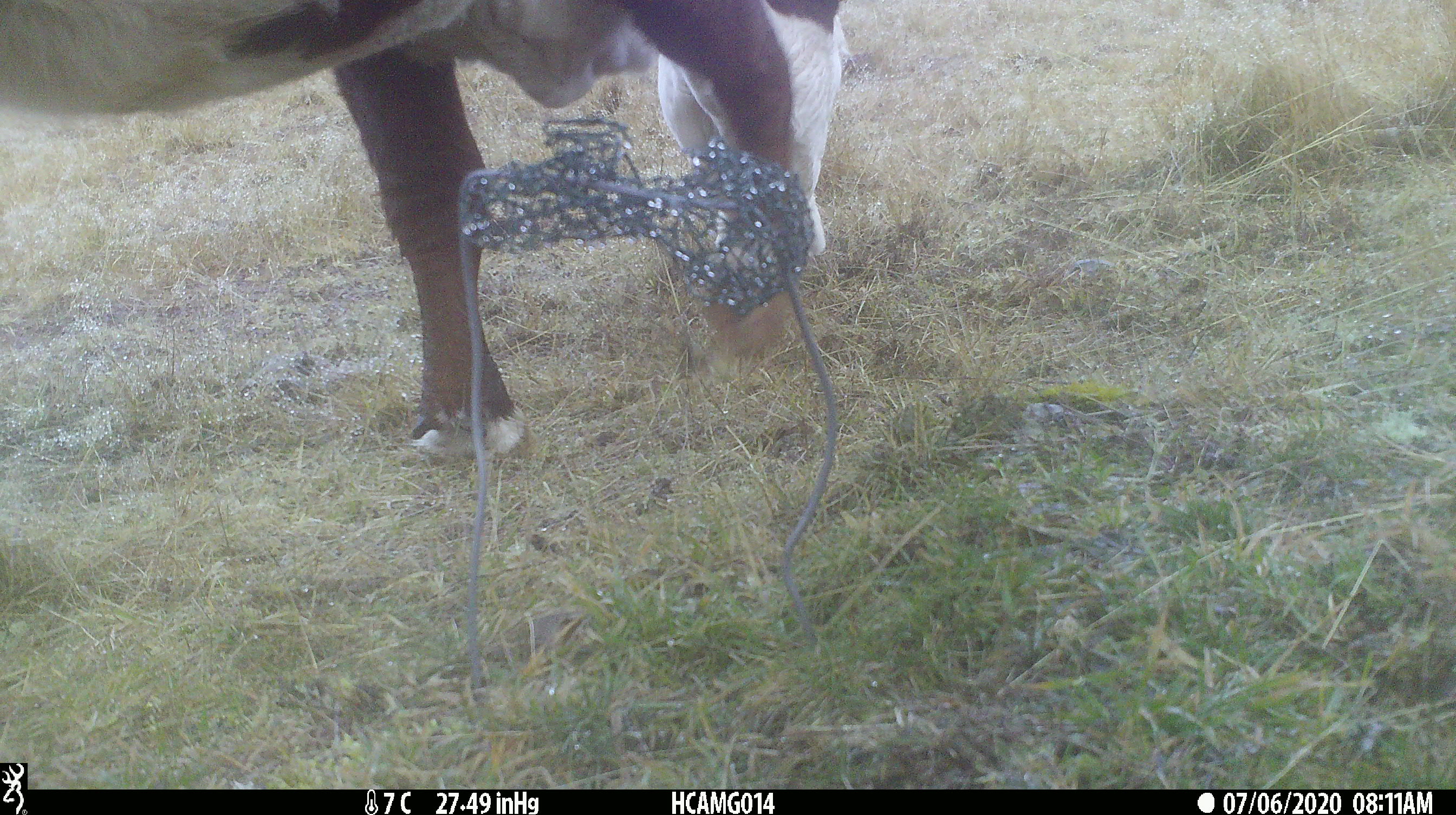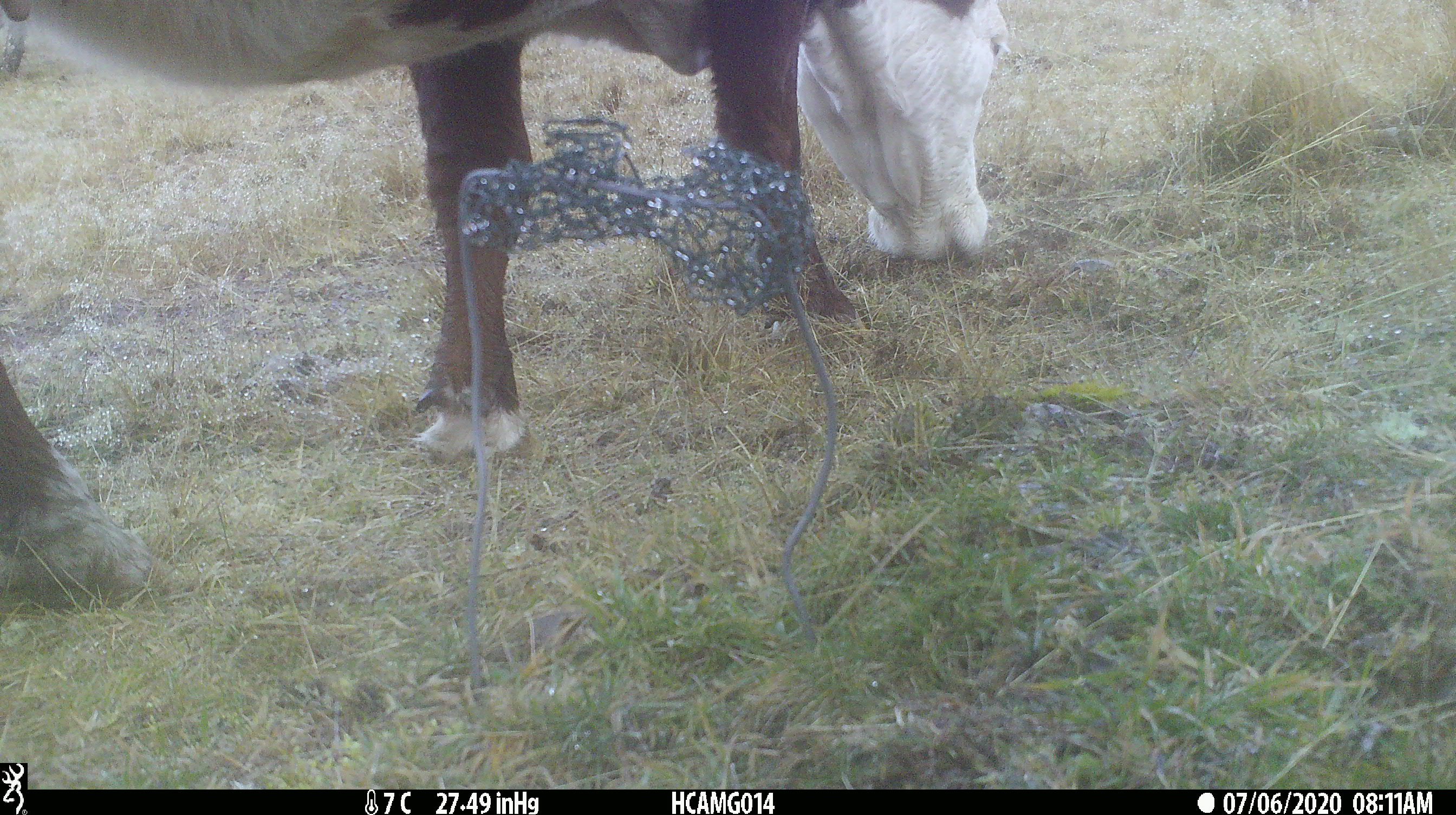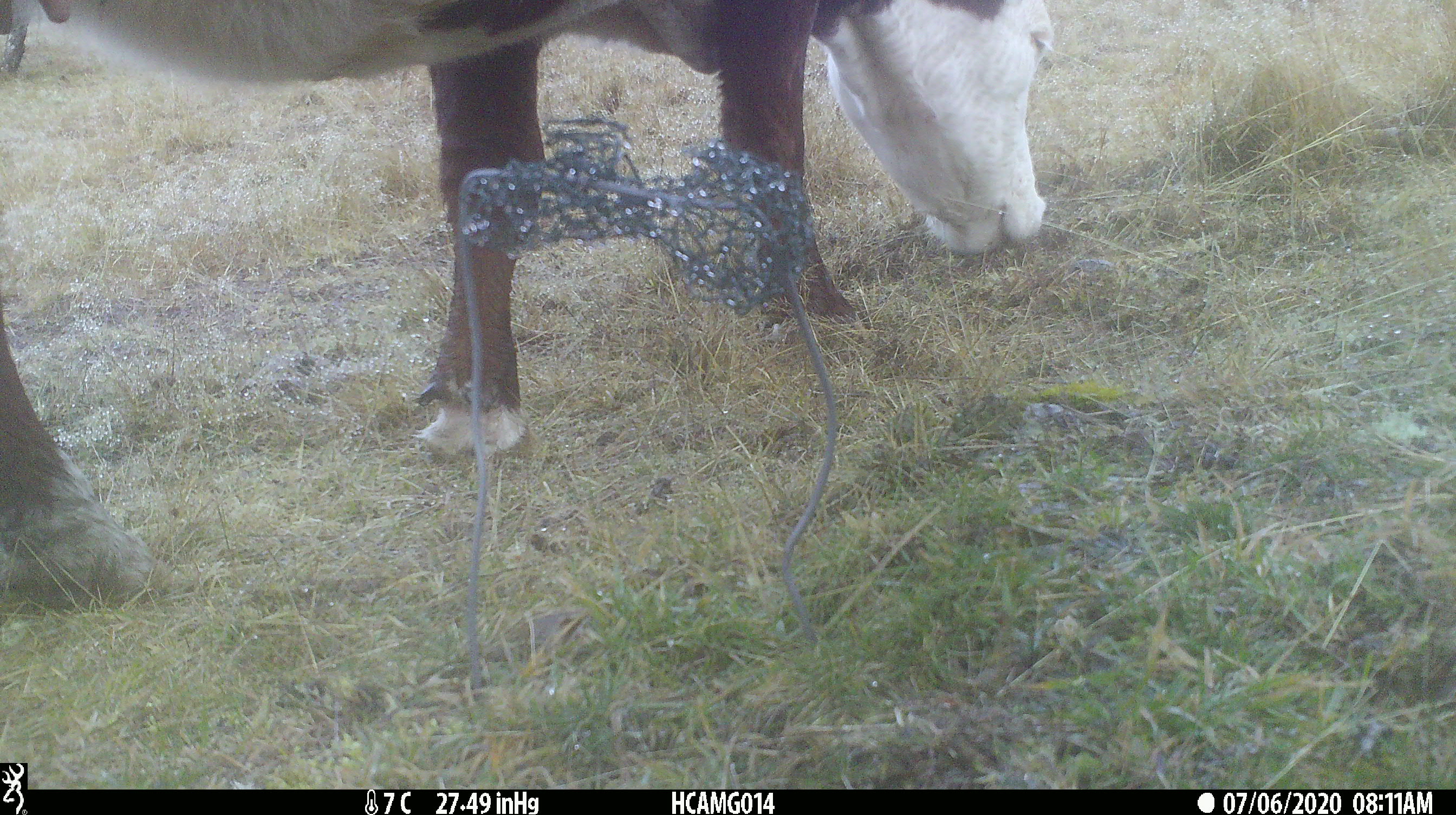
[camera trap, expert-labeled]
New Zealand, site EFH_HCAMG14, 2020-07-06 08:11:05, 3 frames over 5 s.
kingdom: Animalia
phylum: Chordata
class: Mammalia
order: Artiodactyla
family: Bovidae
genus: Bos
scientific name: Bos taurus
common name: domestic cow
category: cow